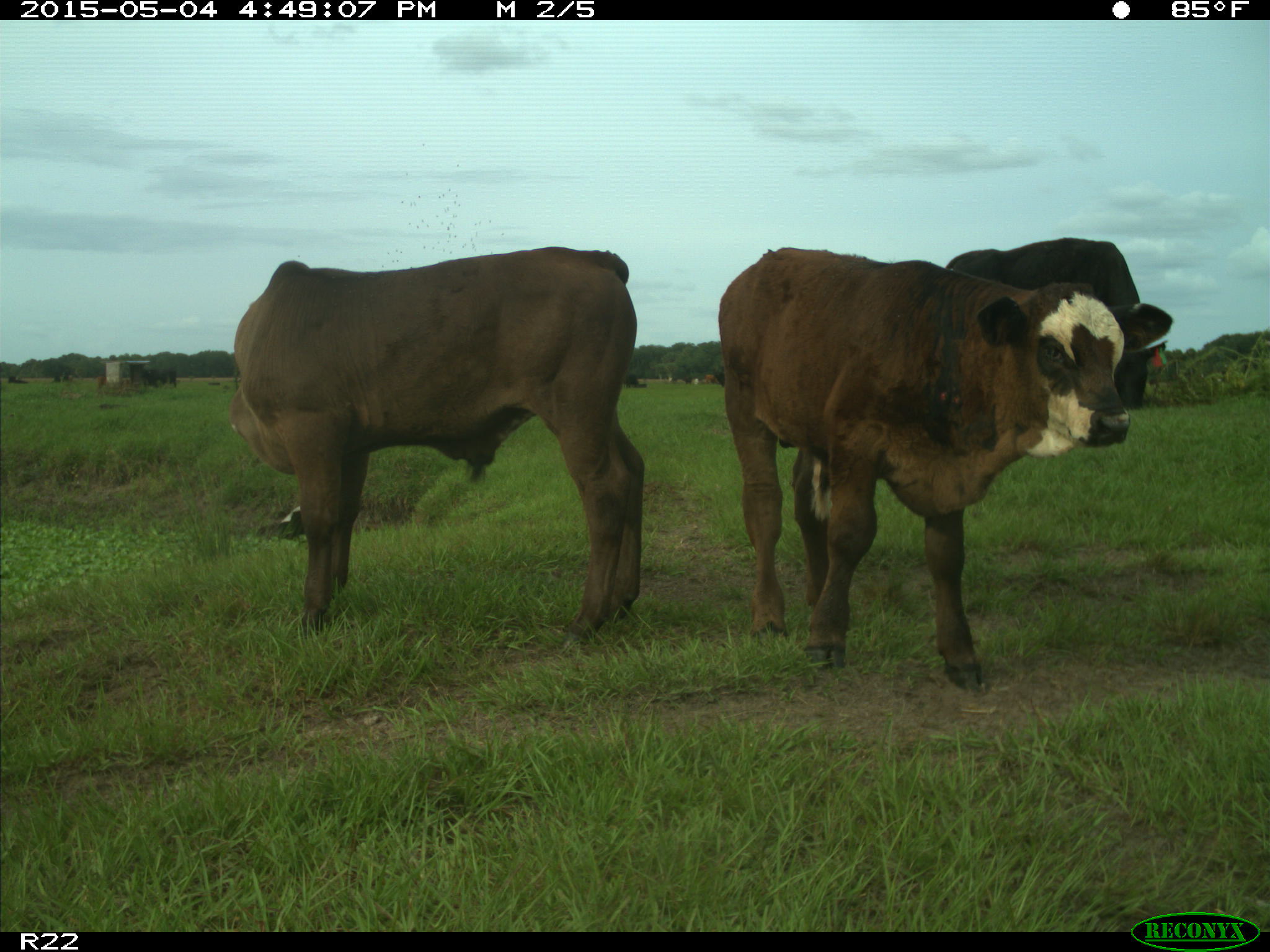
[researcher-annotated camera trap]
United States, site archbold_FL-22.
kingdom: Animalia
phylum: Chordata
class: Mammalia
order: Artiodactyla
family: Bovidae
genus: Bos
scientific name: Bos taurus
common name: domestic cow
Bos taurus (domestic cow).